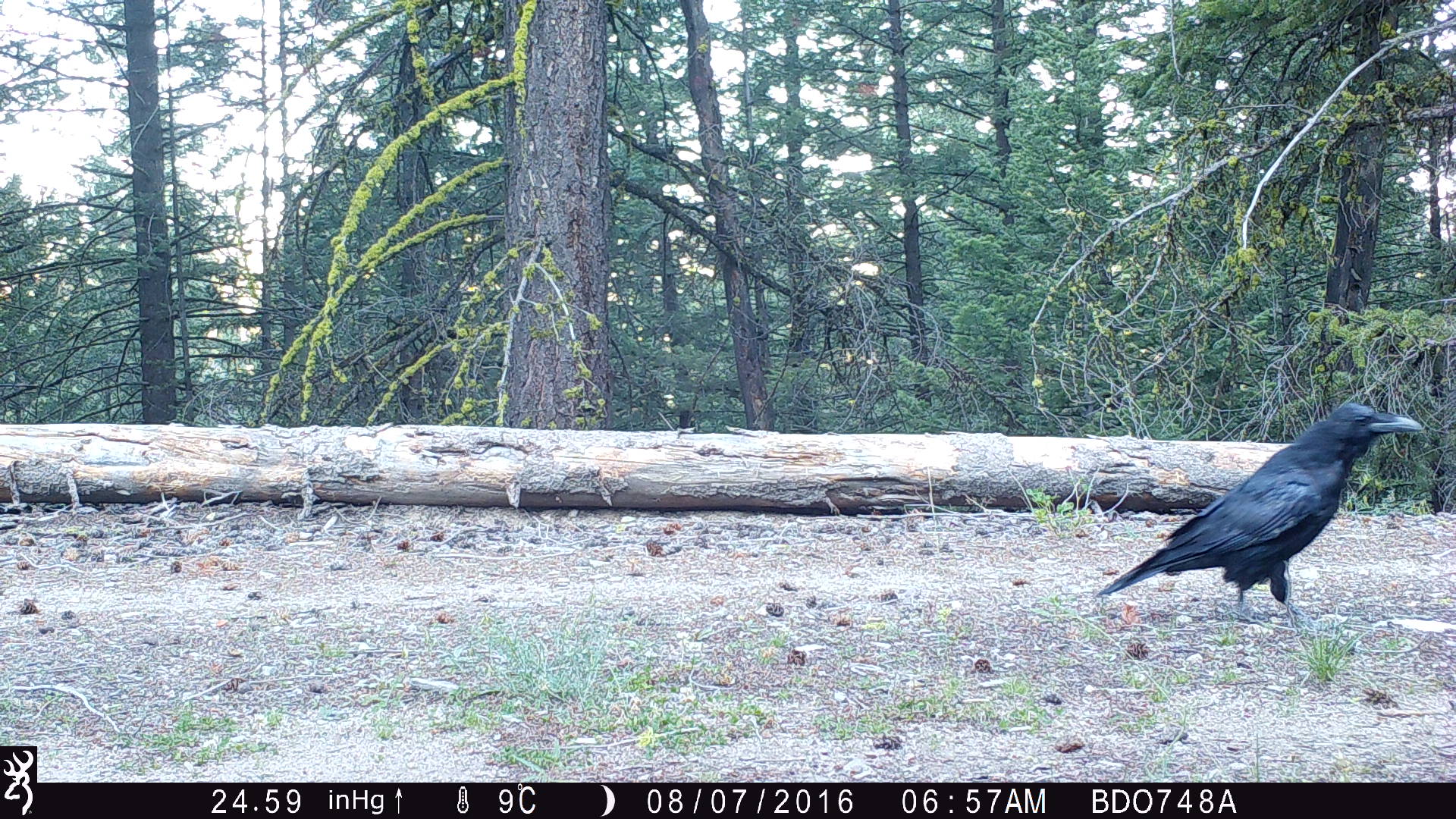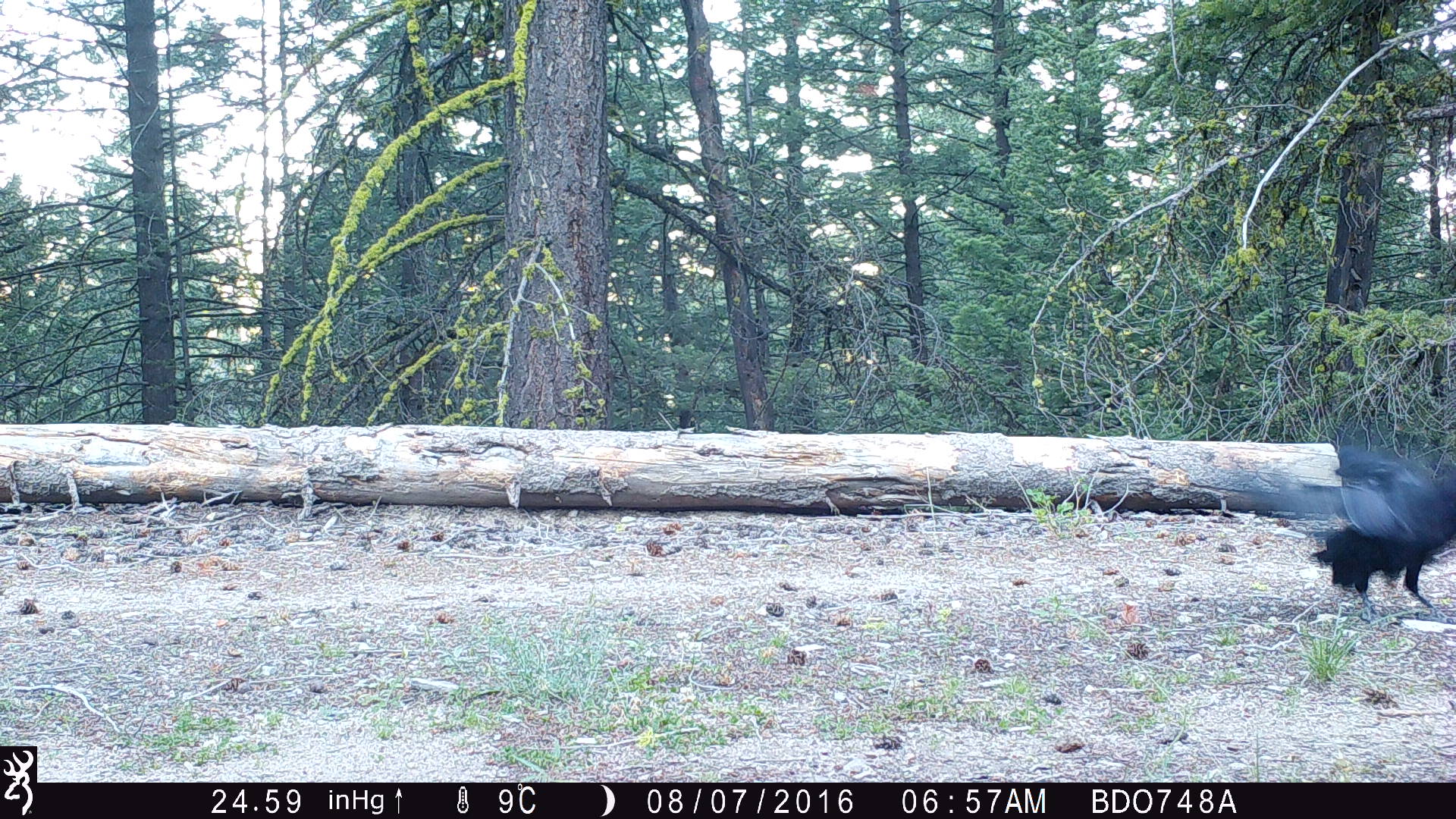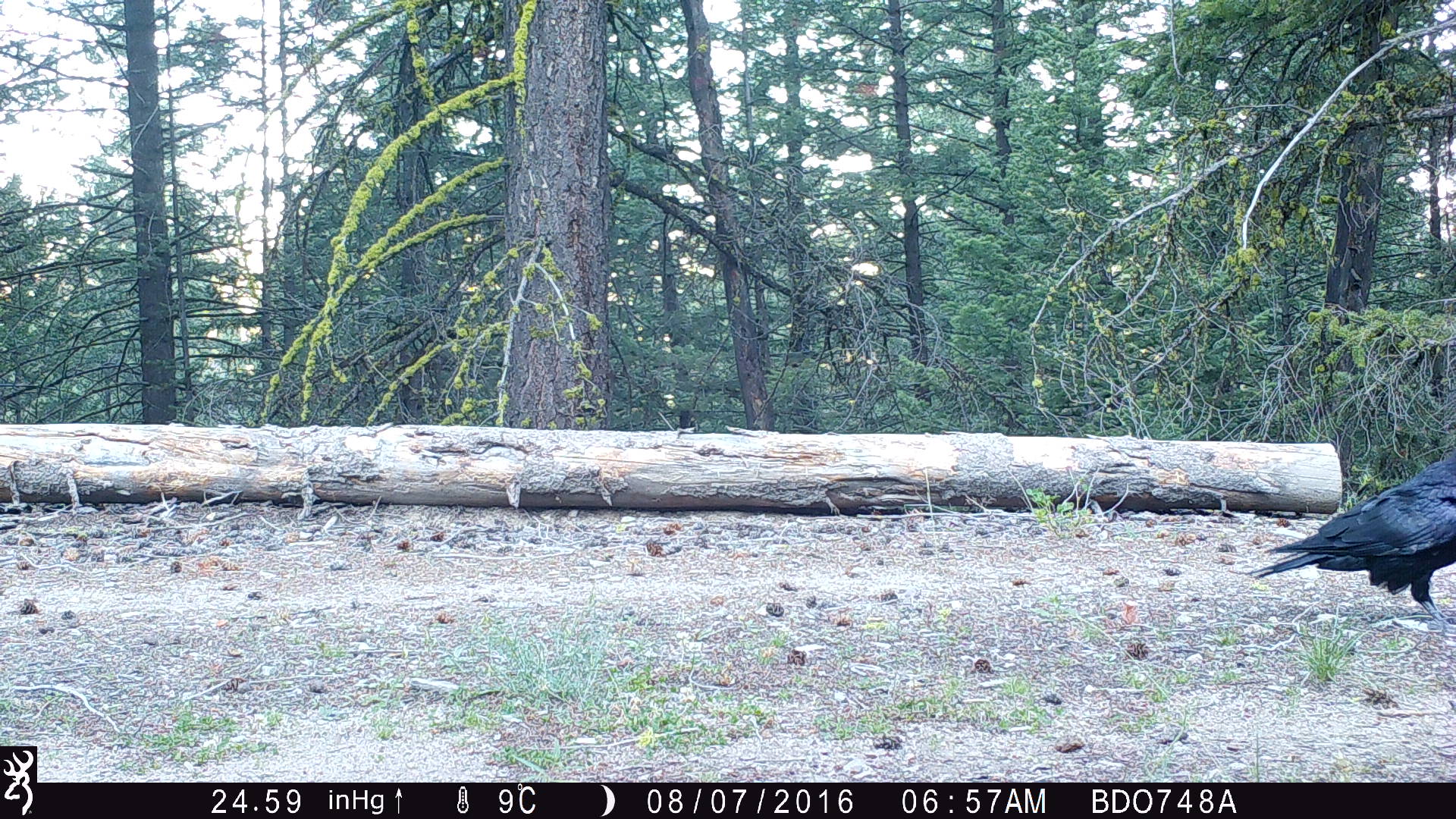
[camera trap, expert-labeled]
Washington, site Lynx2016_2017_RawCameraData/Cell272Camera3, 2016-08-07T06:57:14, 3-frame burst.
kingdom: Animalia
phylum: Chordata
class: Aves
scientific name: Aves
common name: birds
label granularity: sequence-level